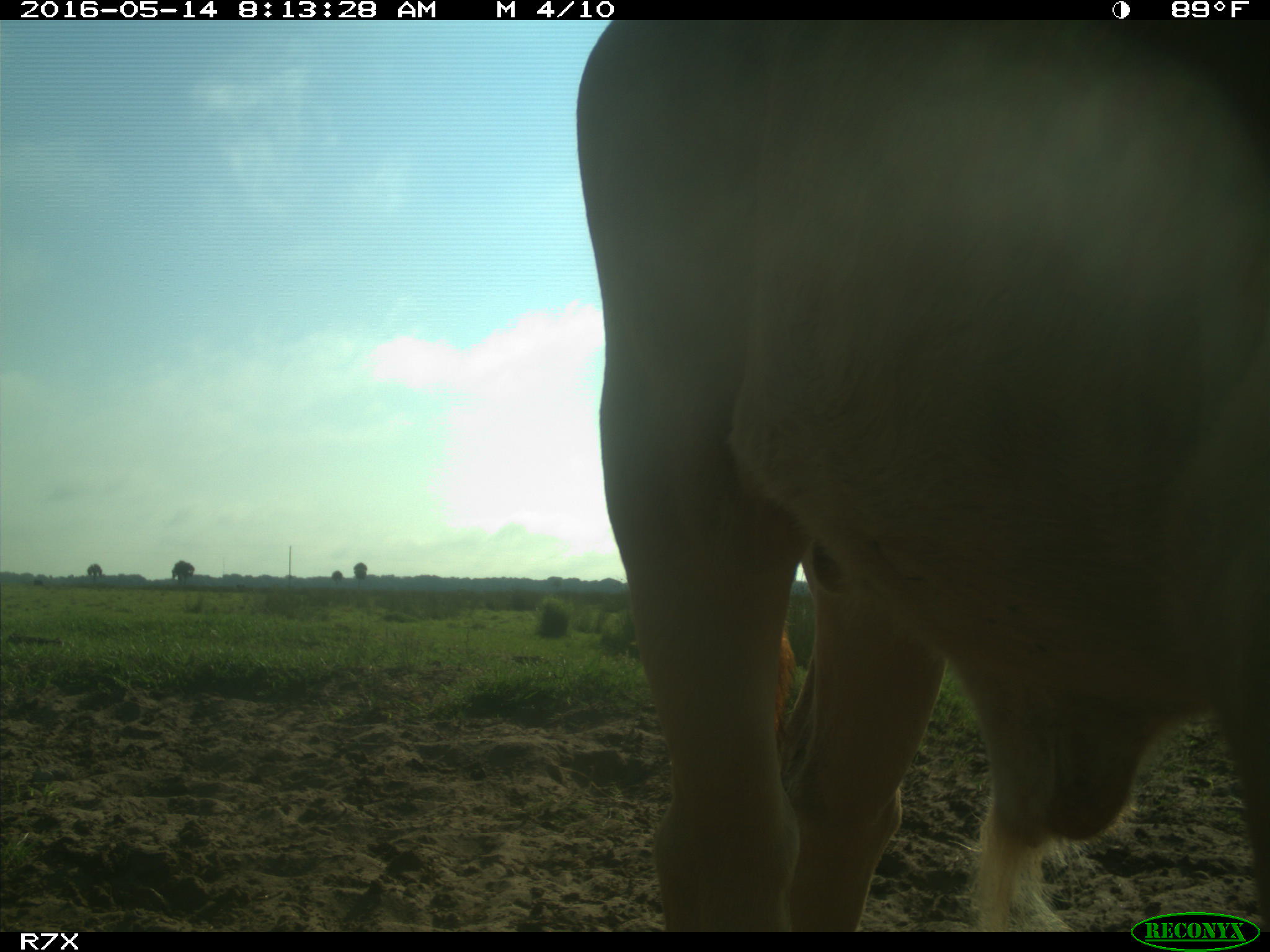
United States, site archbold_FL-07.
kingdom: Animalia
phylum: Chordata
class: Mammalia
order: Artiodactyla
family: Bovidae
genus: Bos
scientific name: Bos taurus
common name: domestic cow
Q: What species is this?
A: Bos taurus (domestic cow).